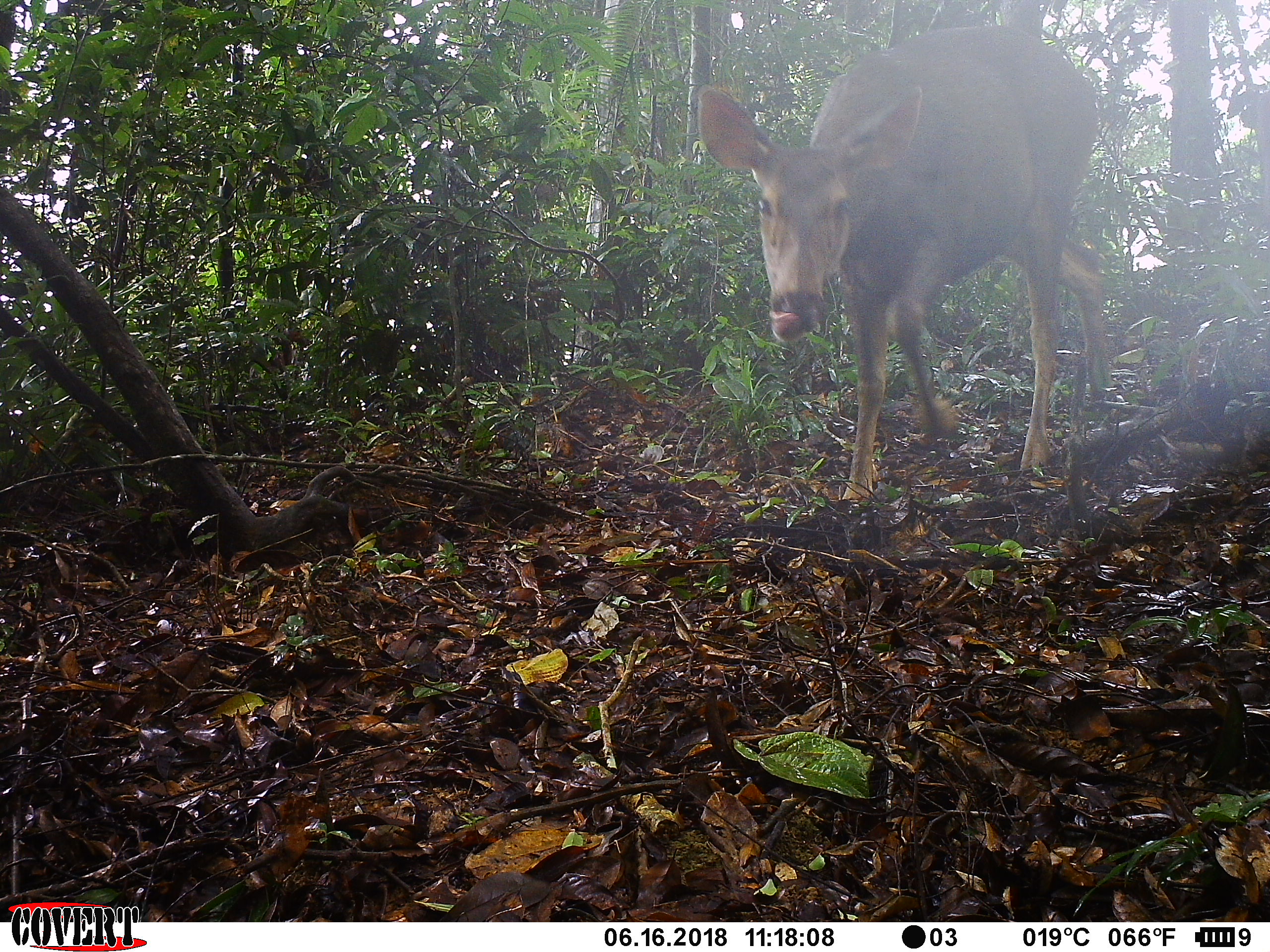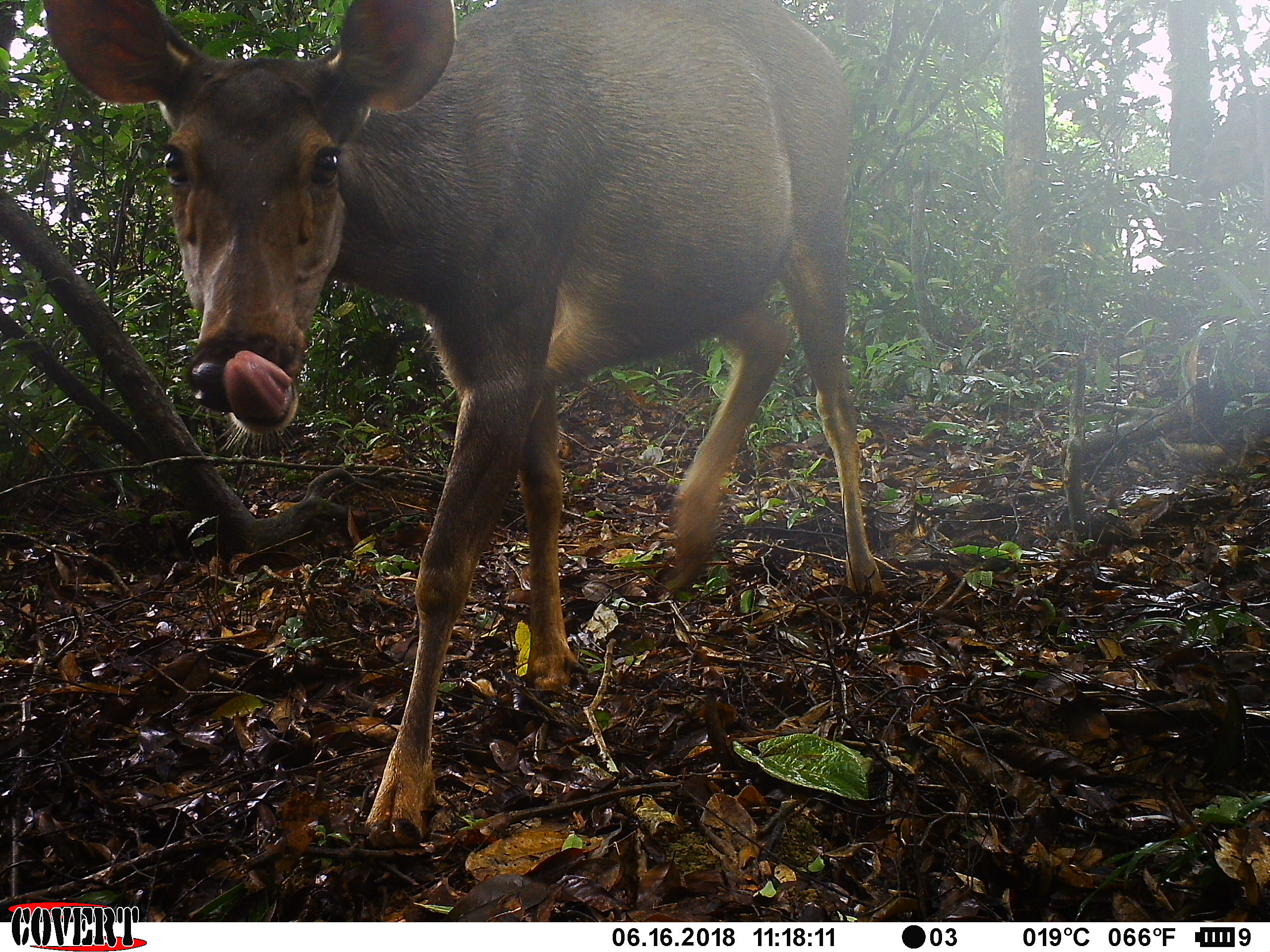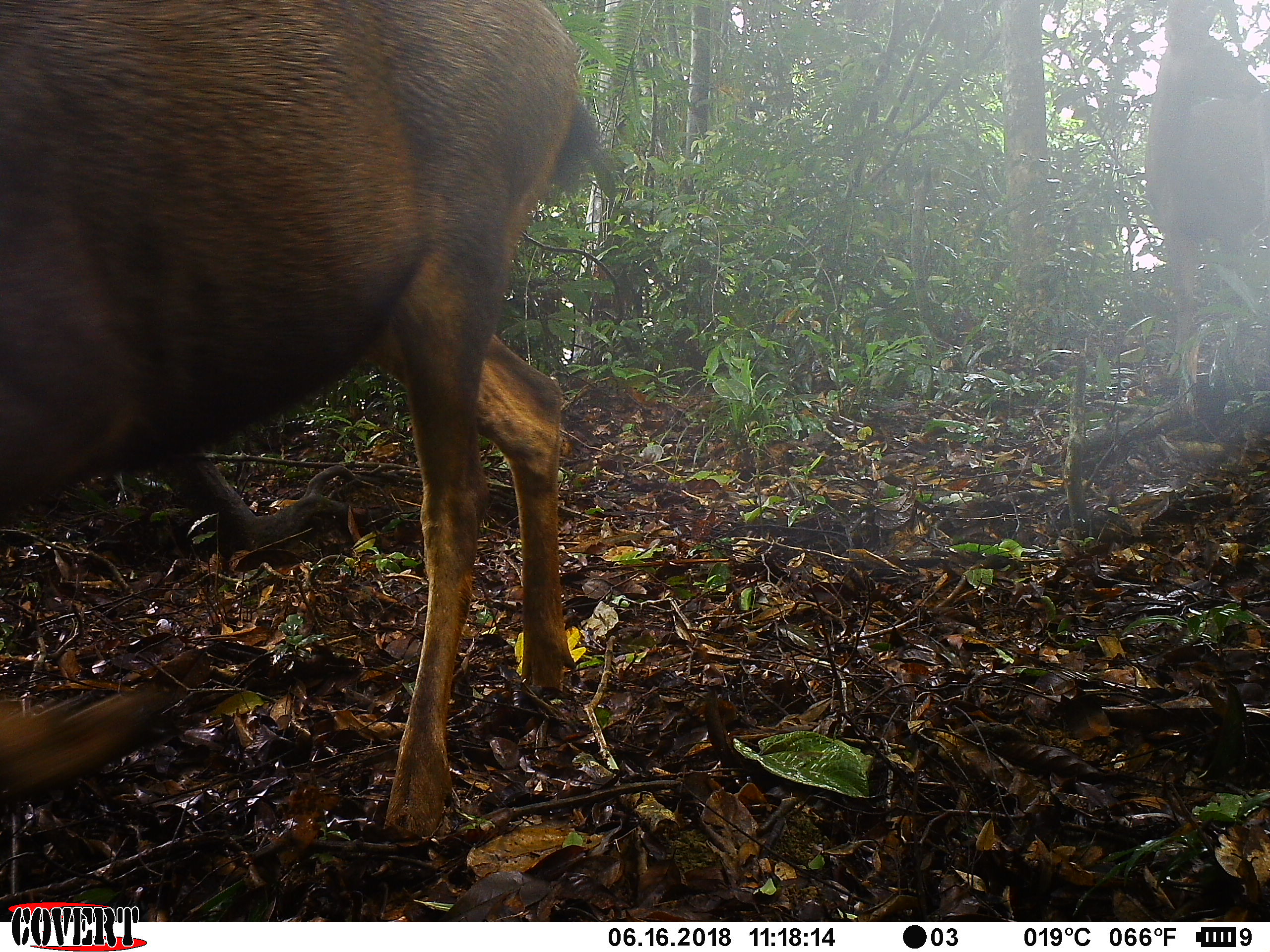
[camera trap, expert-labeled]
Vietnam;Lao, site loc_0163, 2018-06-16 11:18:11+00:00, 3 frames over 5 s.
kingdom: Animalia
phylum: Chordata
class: Mammalia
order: Artiodactyla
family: Cervidae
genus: Rusa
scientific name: Rusa unicolor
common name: sambar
Sambar (Rusa unicolor). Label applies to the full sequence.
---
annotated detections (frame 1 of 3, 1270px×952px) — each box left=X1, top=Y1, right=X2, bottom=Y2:
sambar: left=695, top=25, right=1111, bottom=500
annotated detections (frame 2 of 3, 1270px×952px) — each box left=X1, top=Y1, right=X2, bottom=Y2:
sambar: left=44, top=0, right=887, bottom=841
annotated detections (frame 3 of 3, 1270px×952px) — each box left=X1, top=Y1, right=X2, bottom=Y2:
sambar: left=0, top=1, right=618, bottom=846; left=1144, top=10, right=1270, bottom=413